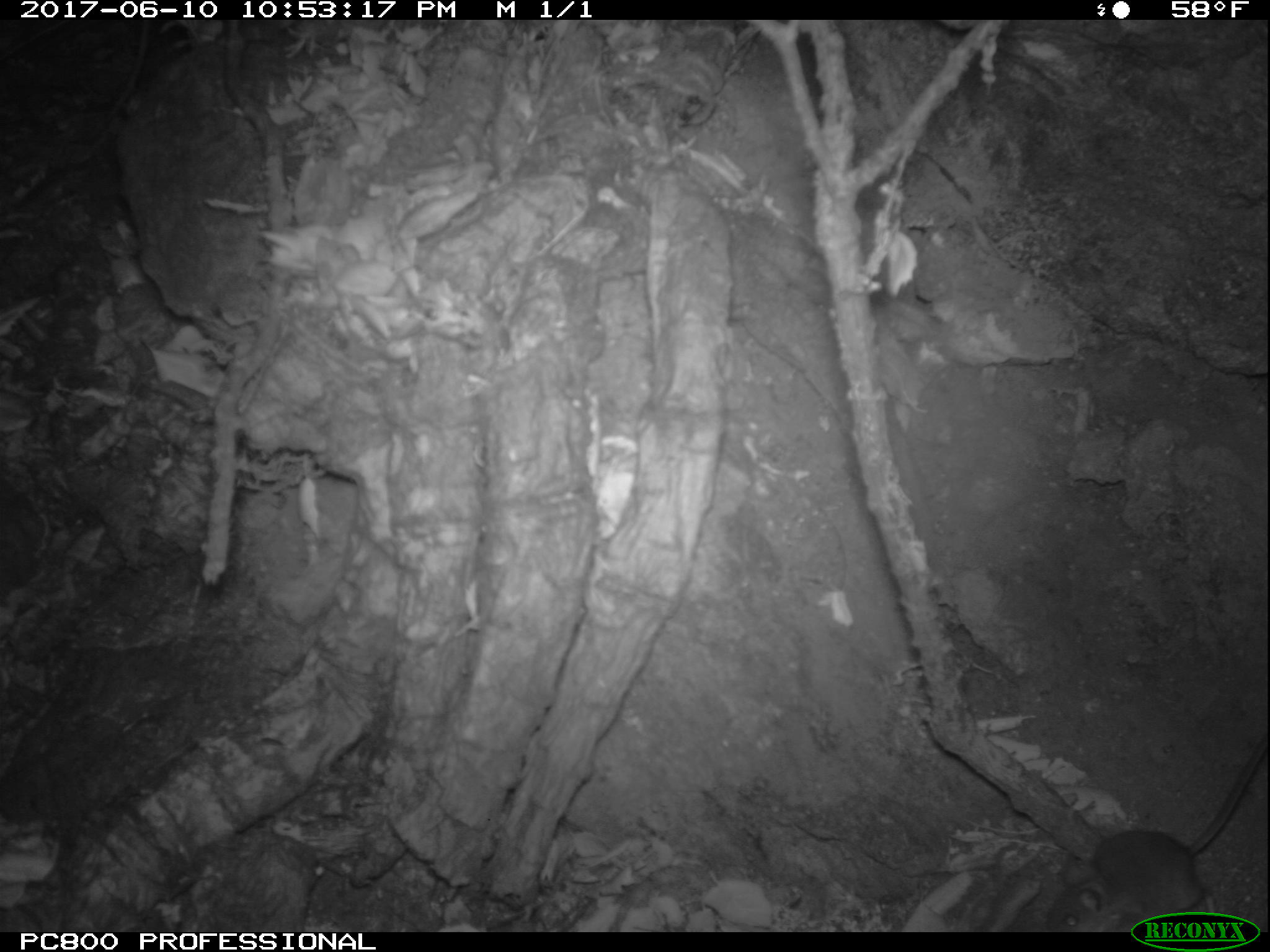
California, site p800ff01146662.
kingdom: Animalia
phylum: Chordata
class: Mammalia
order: Rodentia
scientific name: Rodentia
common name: rodent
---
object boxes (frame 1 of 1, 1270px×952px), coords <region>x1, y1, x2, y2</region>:
rodent: <region>1038, 738, 1269, 932</region>